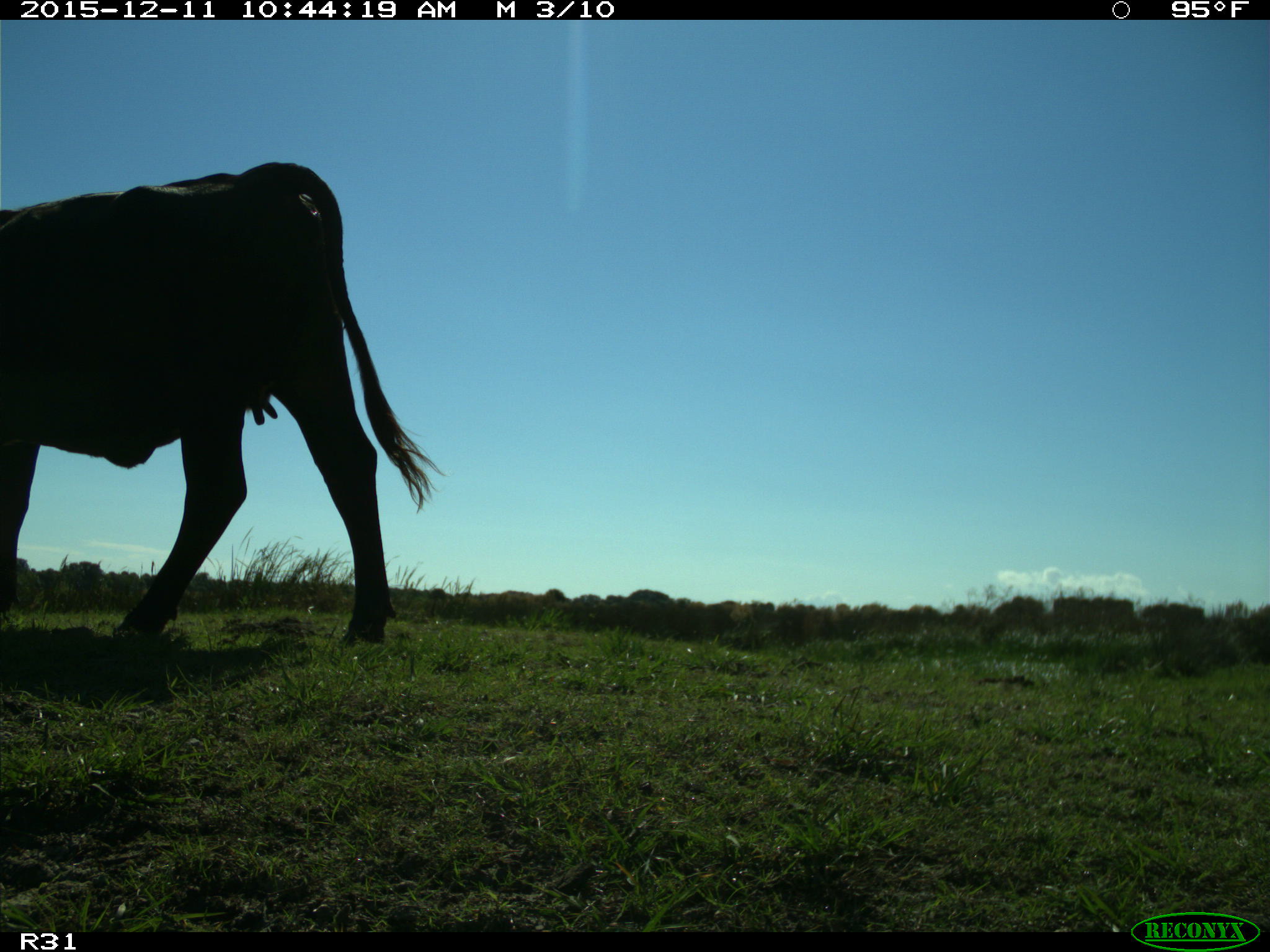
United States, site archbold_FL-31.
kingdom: Animalia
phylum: Chordata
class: Mammalia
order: Artiodactyla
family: Bovidae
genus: Bos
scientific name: Bos taurus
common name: domestic cow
Bos taurus (domestic cow).